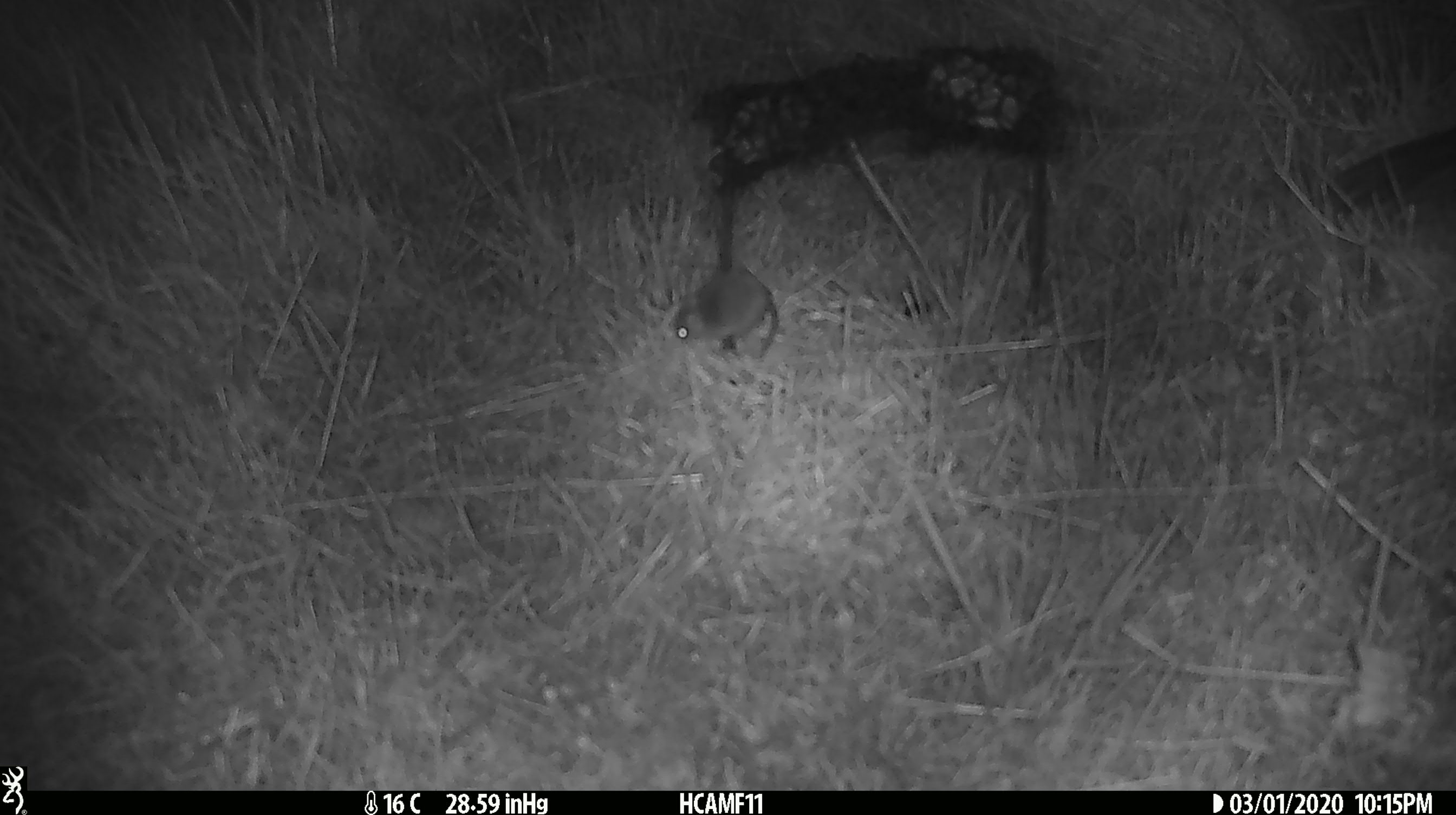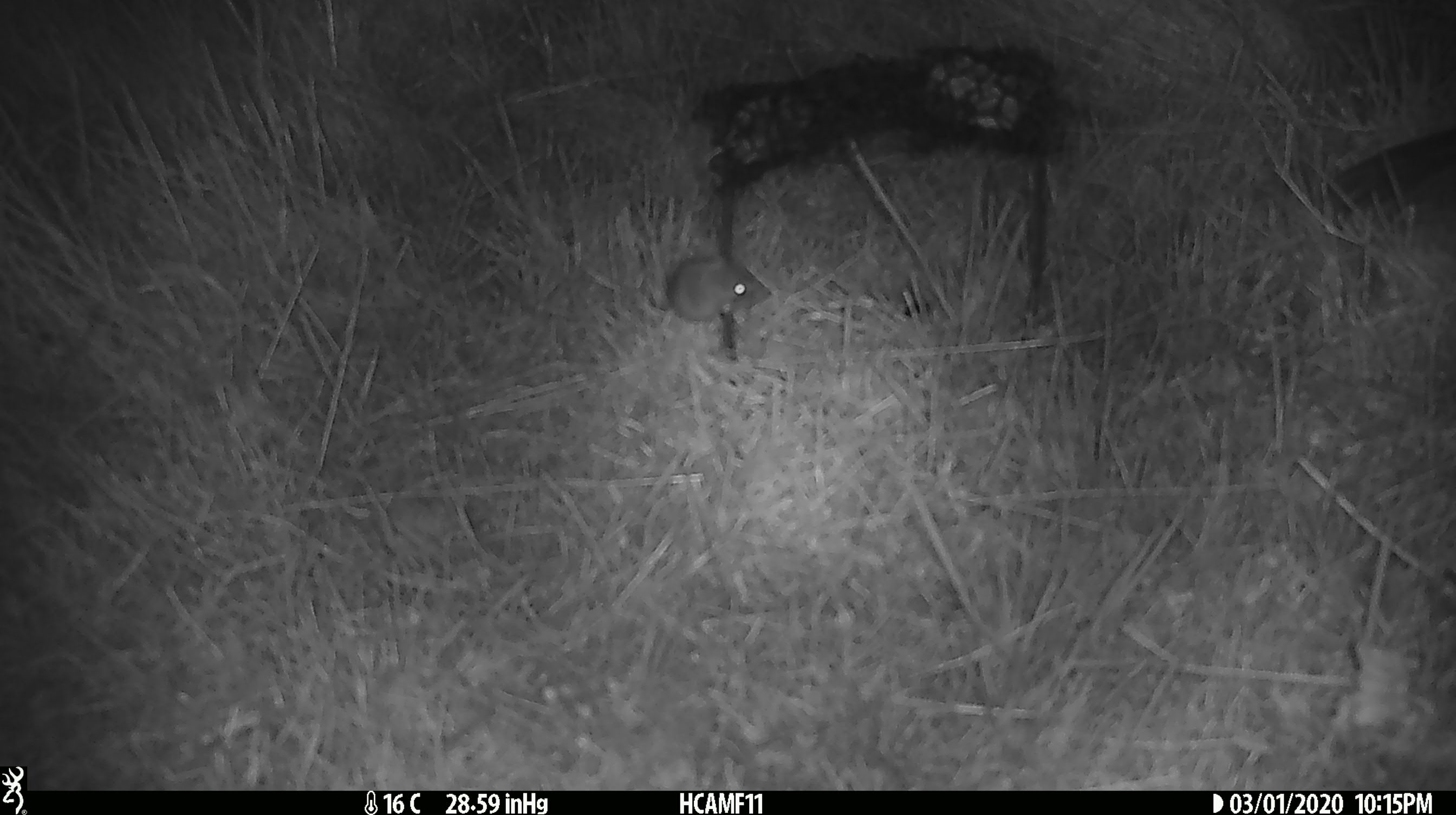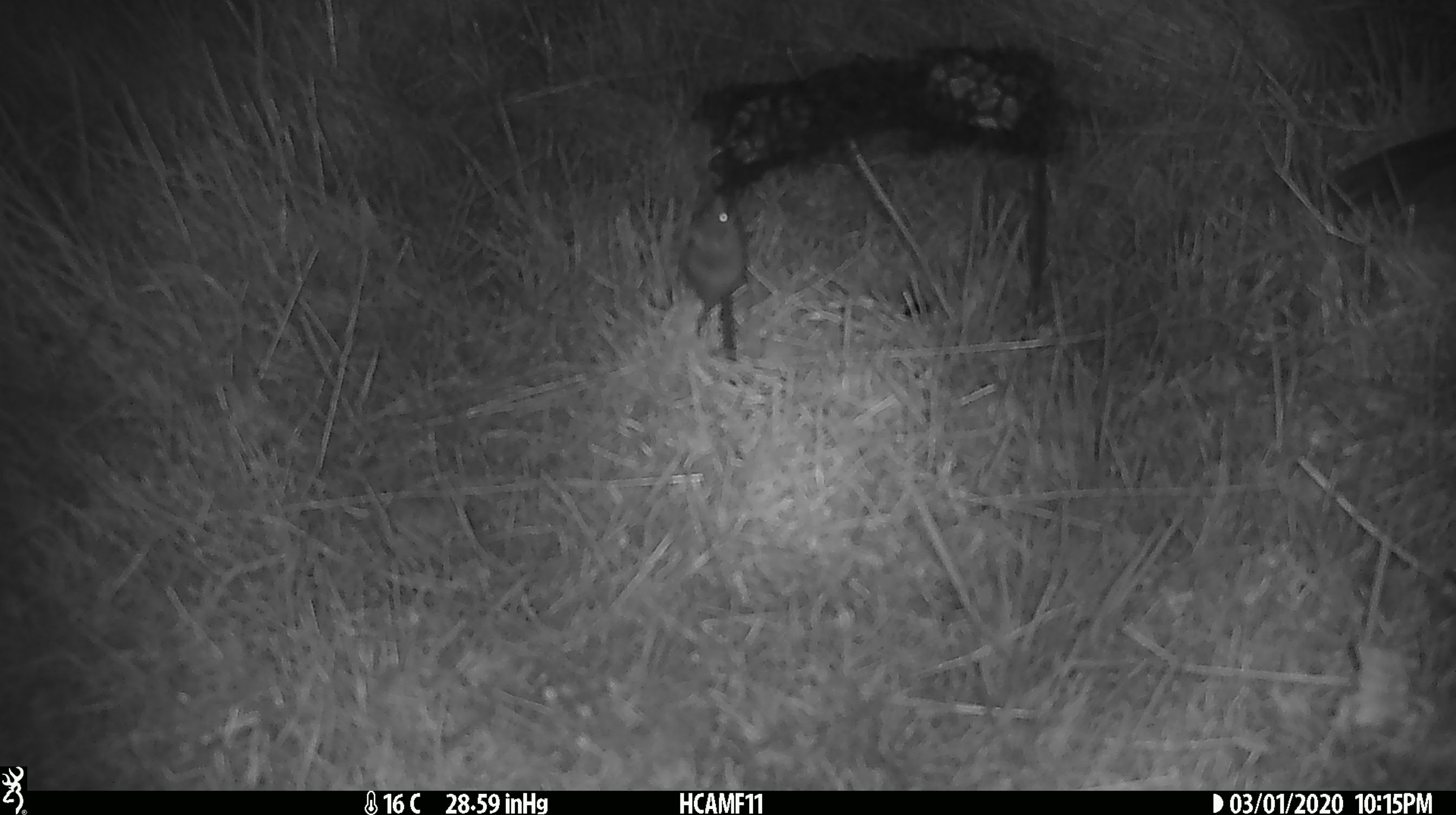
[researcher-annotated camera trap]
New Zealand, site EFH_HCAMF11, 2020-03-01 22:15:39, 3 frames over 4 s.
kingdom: Animalia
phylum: Chordata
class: Mammalia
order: Rodentia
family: Muridae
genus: Mus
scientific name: Mus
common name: mouse